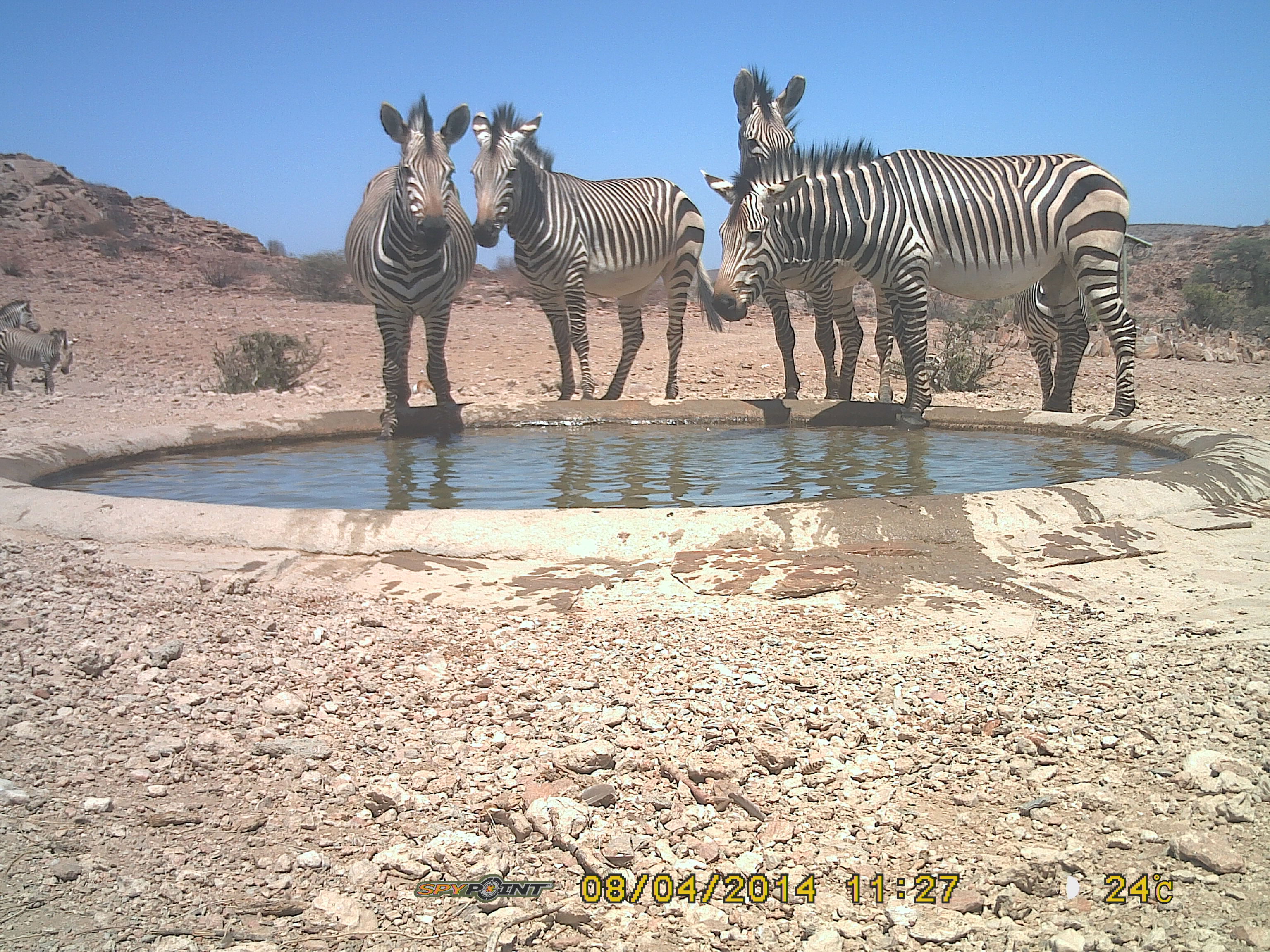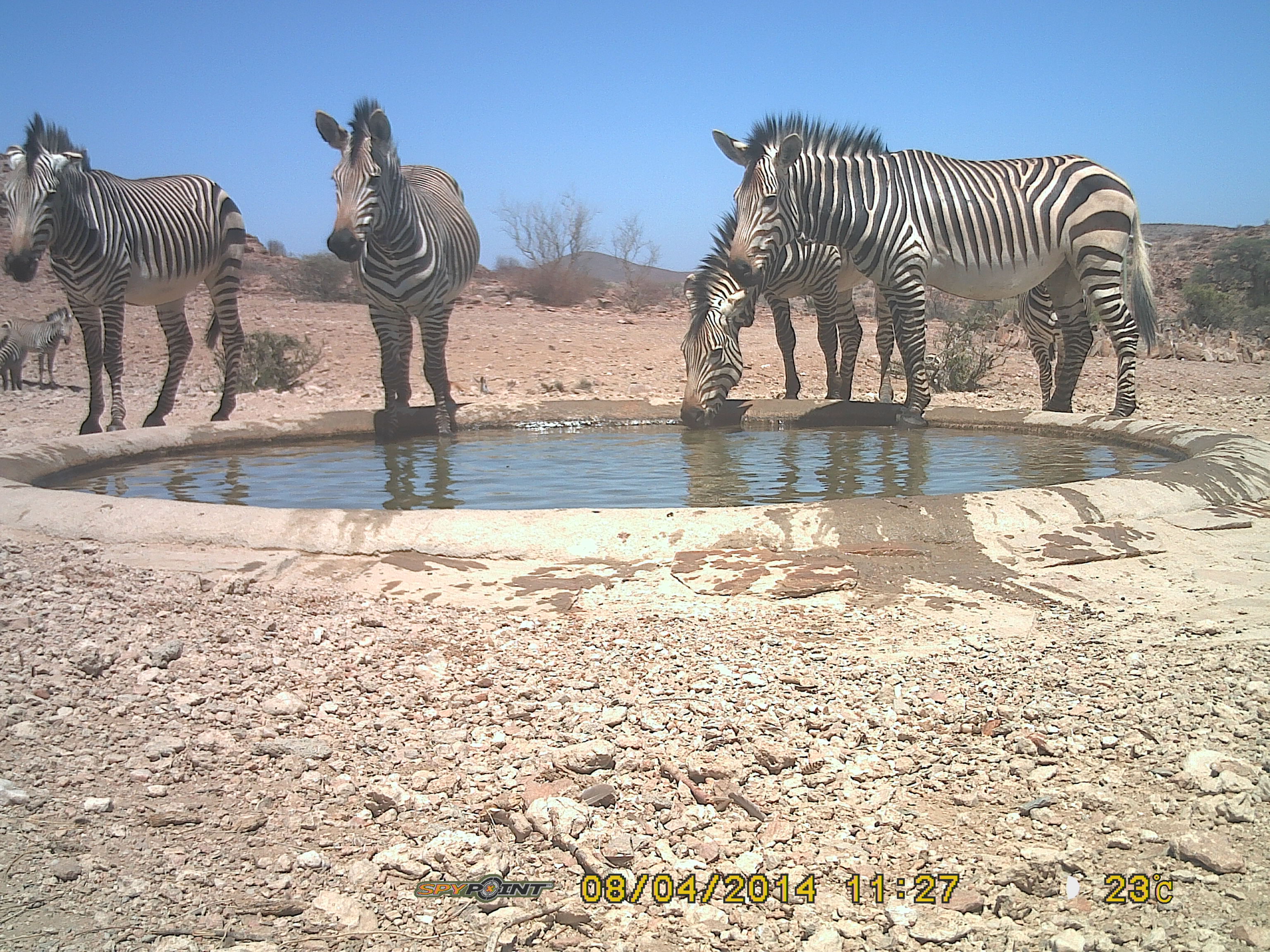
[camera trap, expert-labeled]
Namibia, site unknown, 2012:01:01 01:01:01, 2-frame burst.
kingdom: Animalia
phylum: Chordata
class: Mammalia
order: Perissodactyla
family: Equidae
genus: Equus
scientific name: Equus zebra hartmannae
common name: hartmann's mountain zebra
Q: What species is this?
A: Equus zebra hartmannae (hartmann's mountain zebra).